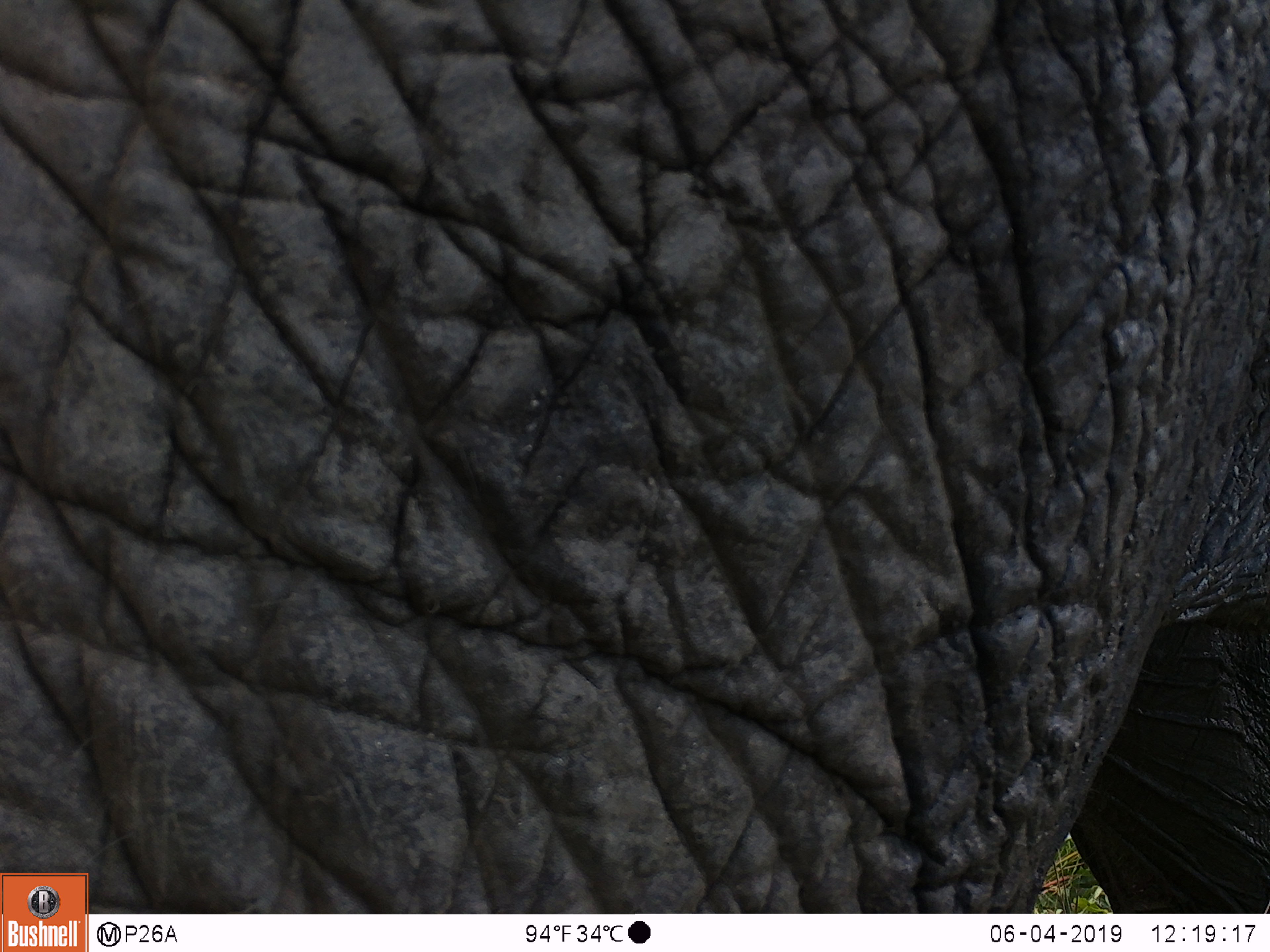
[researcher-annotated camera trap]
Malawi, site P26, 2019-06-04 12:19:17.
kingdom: Animalia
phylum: Chordata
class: Mammalia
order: Proboscidea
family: Elephantidae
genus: Loxodonta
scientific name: Loxodonta africana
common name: african savanna elephant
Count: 1.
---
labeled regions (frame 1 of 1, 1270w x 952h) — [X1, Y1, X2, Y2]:
african savanna elephant: [90, 9, 1262, 907]